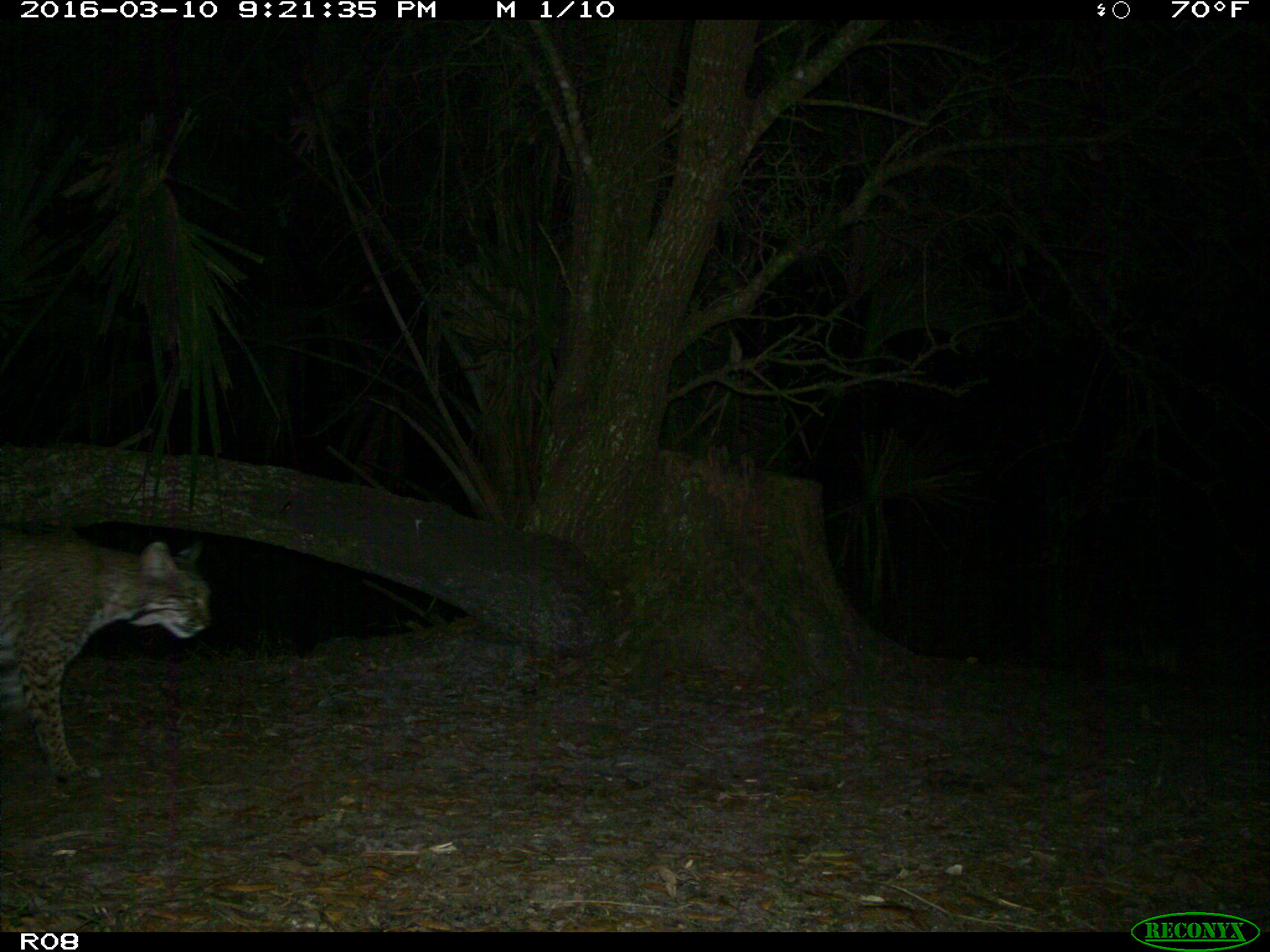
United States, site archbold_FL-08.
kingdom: Animalia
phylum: Chordata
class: Mammalia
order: Carnivora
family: Felidae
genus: Lynx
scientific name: Lynx rufus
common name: bobcat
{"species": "Lynx rufus (bobcat)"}